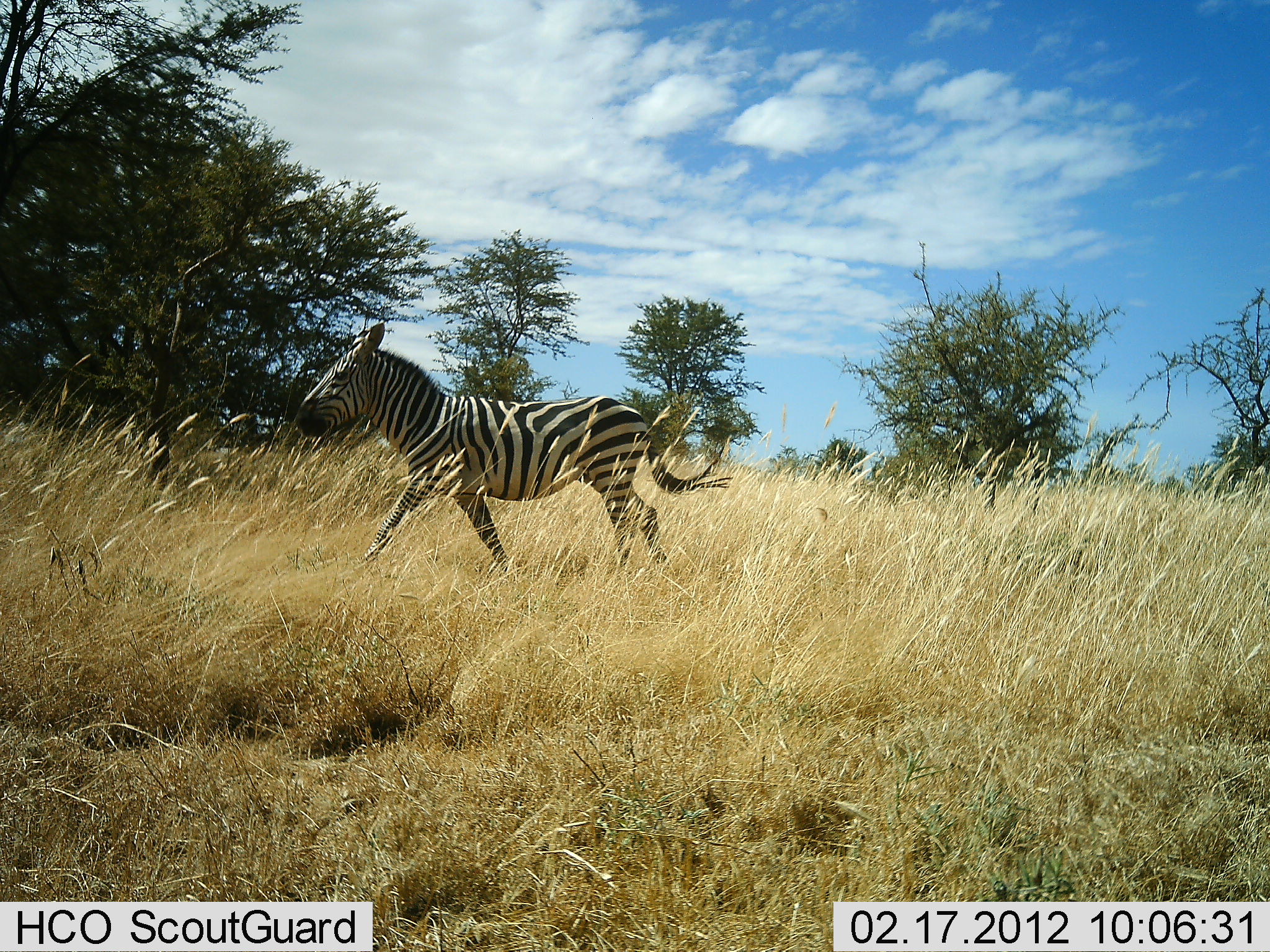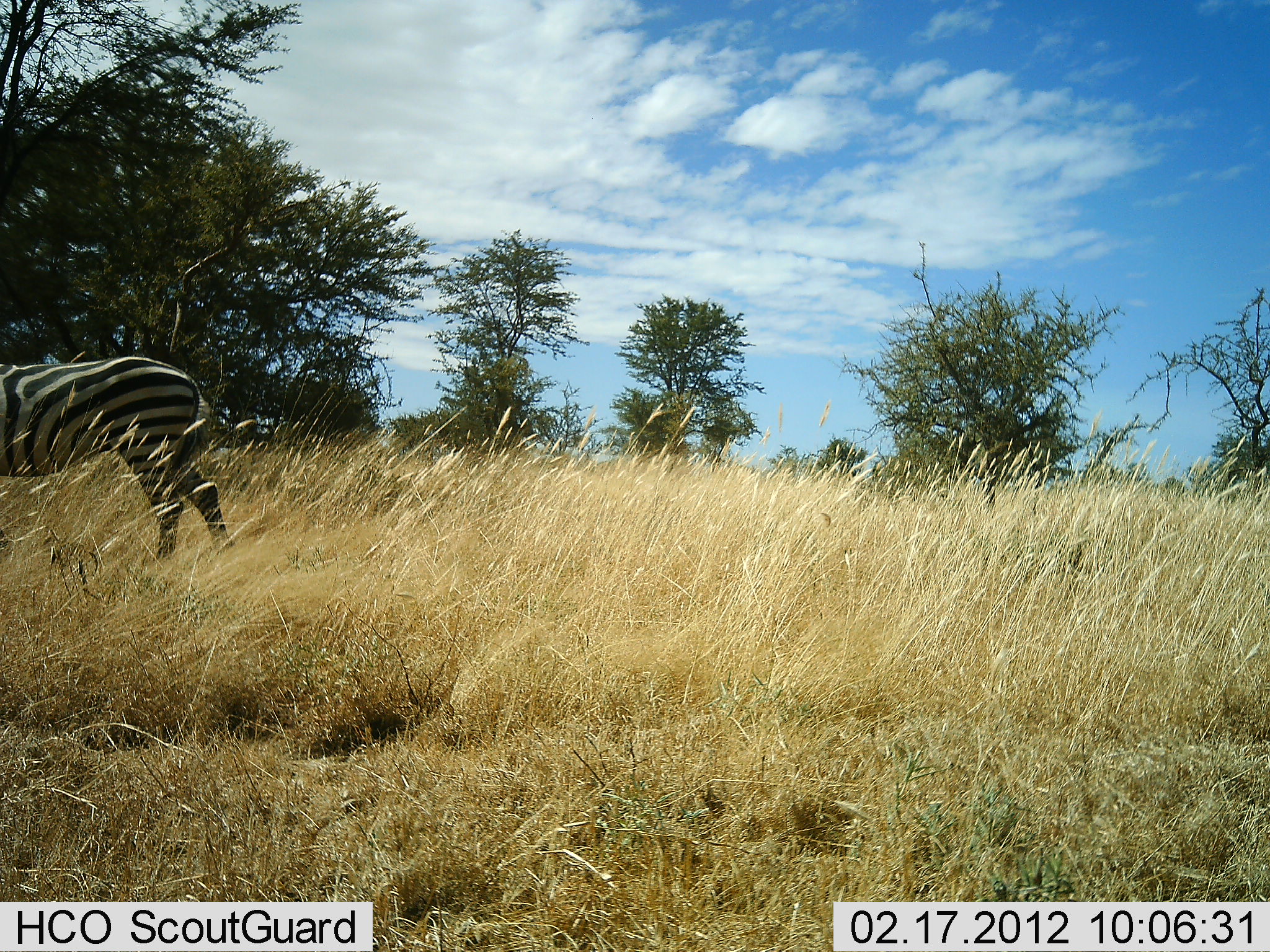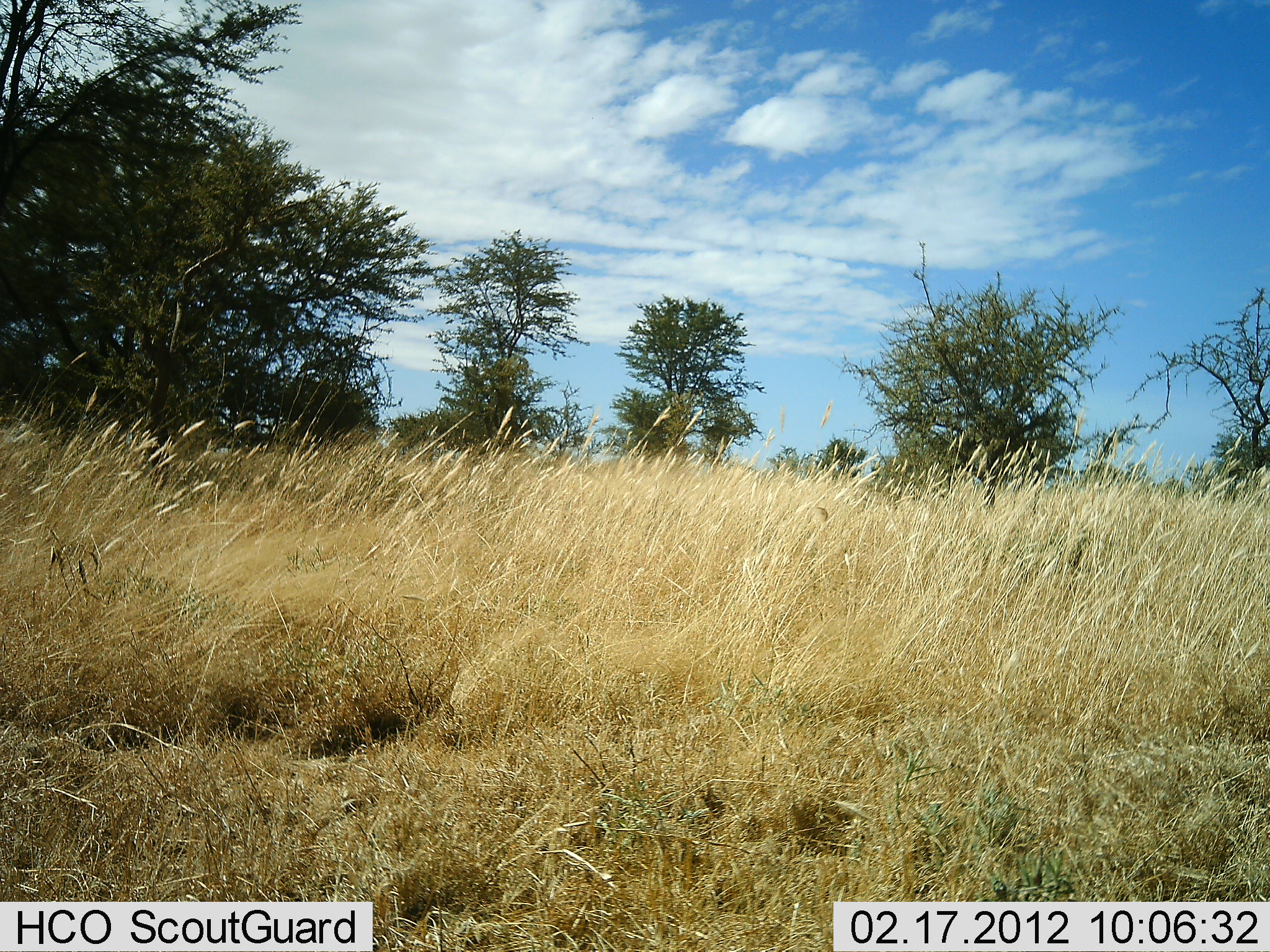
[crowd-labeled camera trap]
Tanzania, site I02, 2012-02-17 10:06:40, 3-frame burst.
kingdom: Animalia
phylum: Chordata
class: Mammalia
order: Perissodactyla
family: Equidae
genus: Equus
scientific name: Equus quagga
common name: plains zebra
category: zebra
Zebra (plains zebra) (Equus quagga), count 1. Behavior (volunteer vote fractions): standing 10%, resting 0%, moving 90%, interacting 0%. Young present (vote fraction): 0%. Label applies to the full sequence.